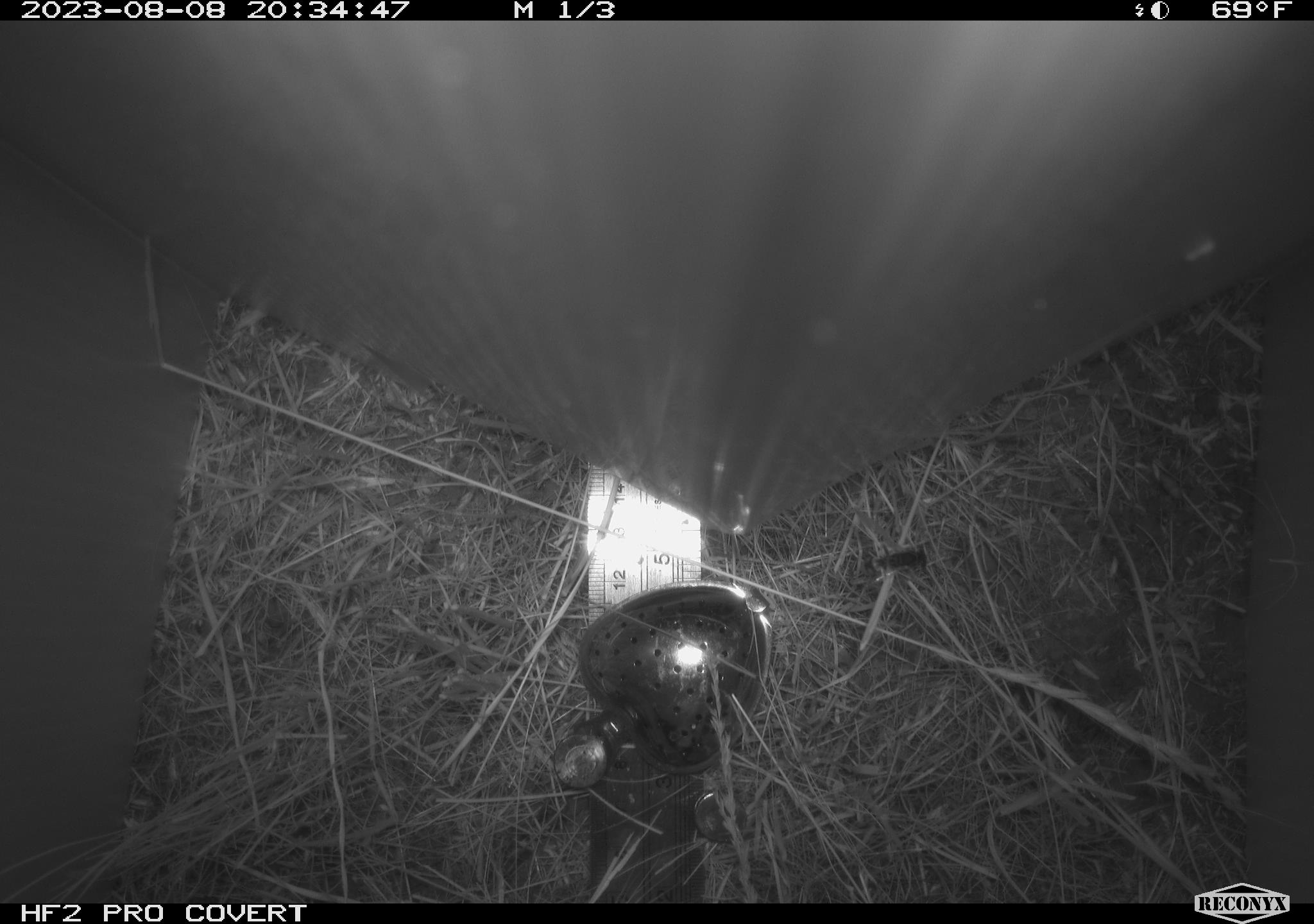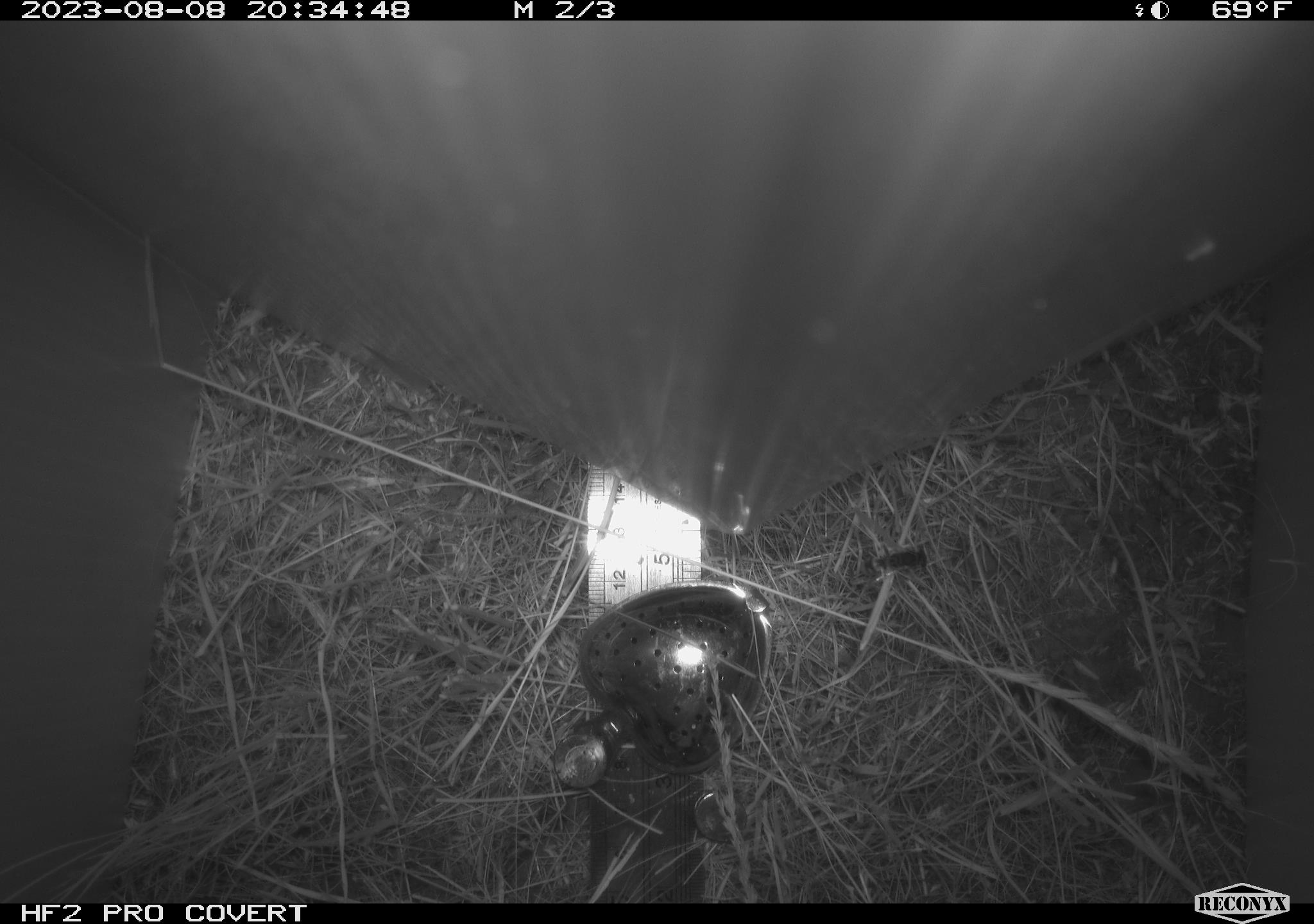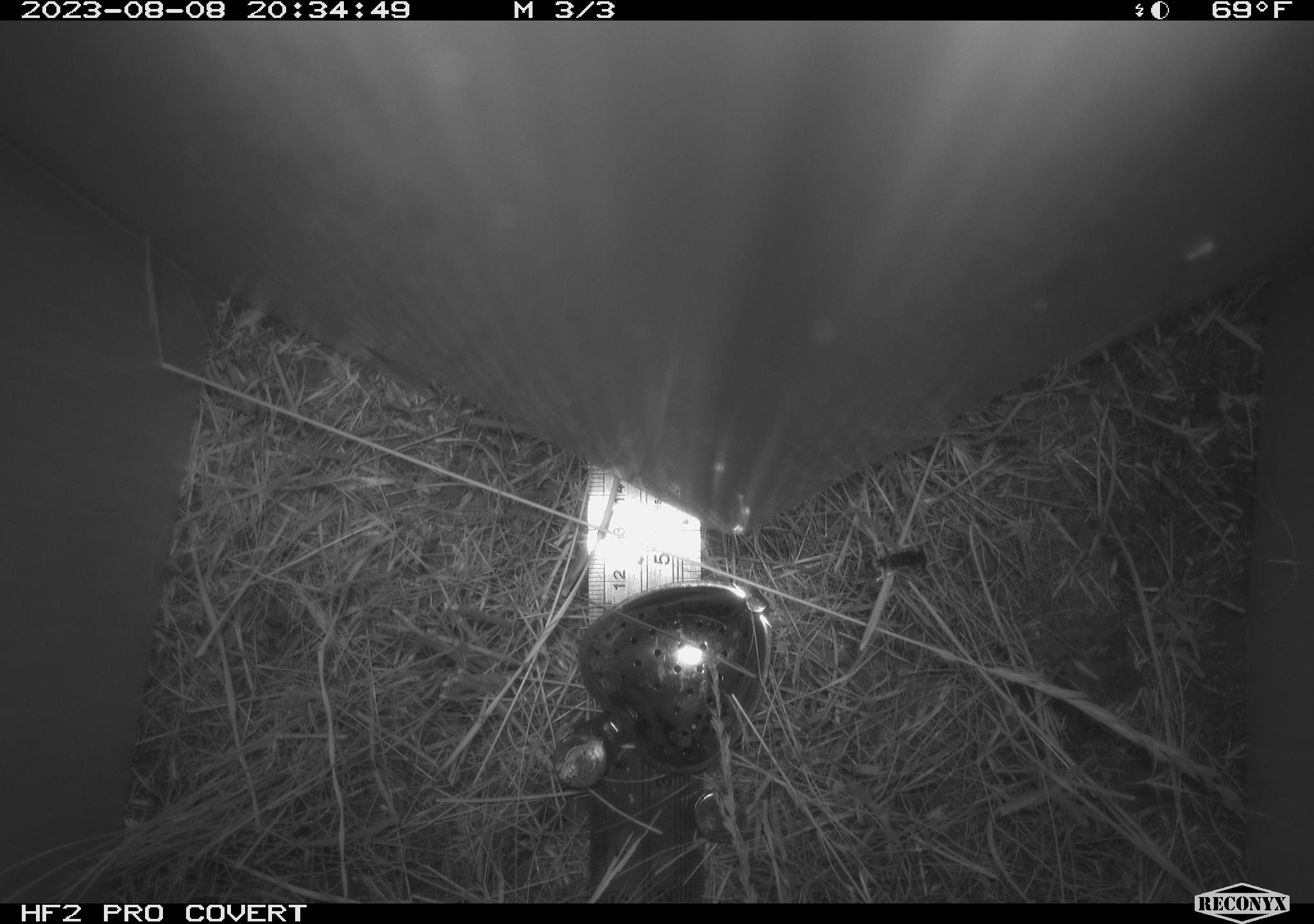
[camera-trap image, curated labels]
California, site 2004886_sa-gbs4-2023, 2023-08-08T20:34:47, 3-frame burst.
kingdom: Animalia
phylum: Arthropoda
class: Insecta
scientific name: Insecta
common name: insect